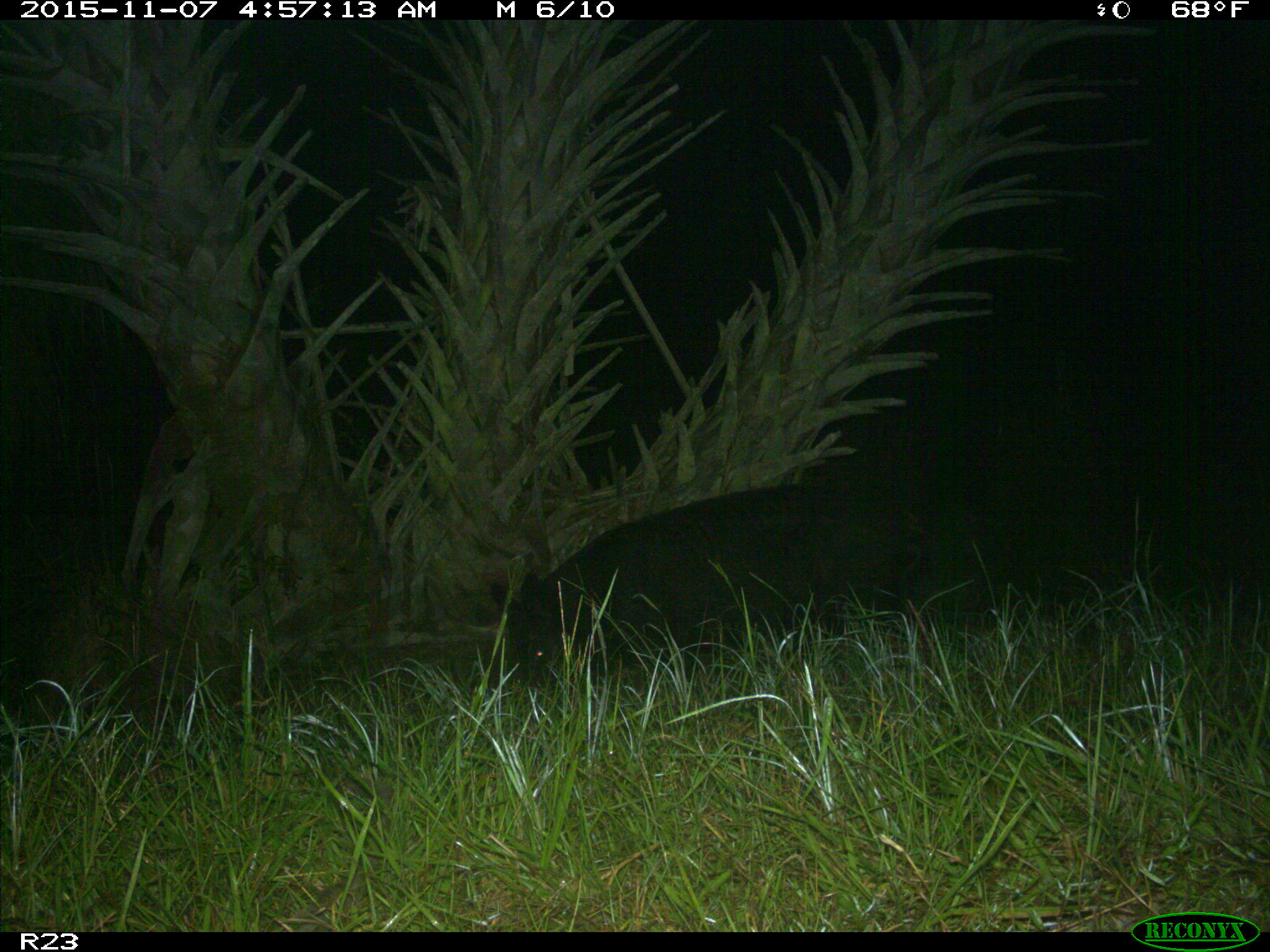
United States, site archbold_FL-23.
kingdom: Animalia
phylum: Chordata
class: Mammalia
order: Artiodactyla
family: Suidae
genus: Sus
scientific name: Sus scrofa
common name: wild boar